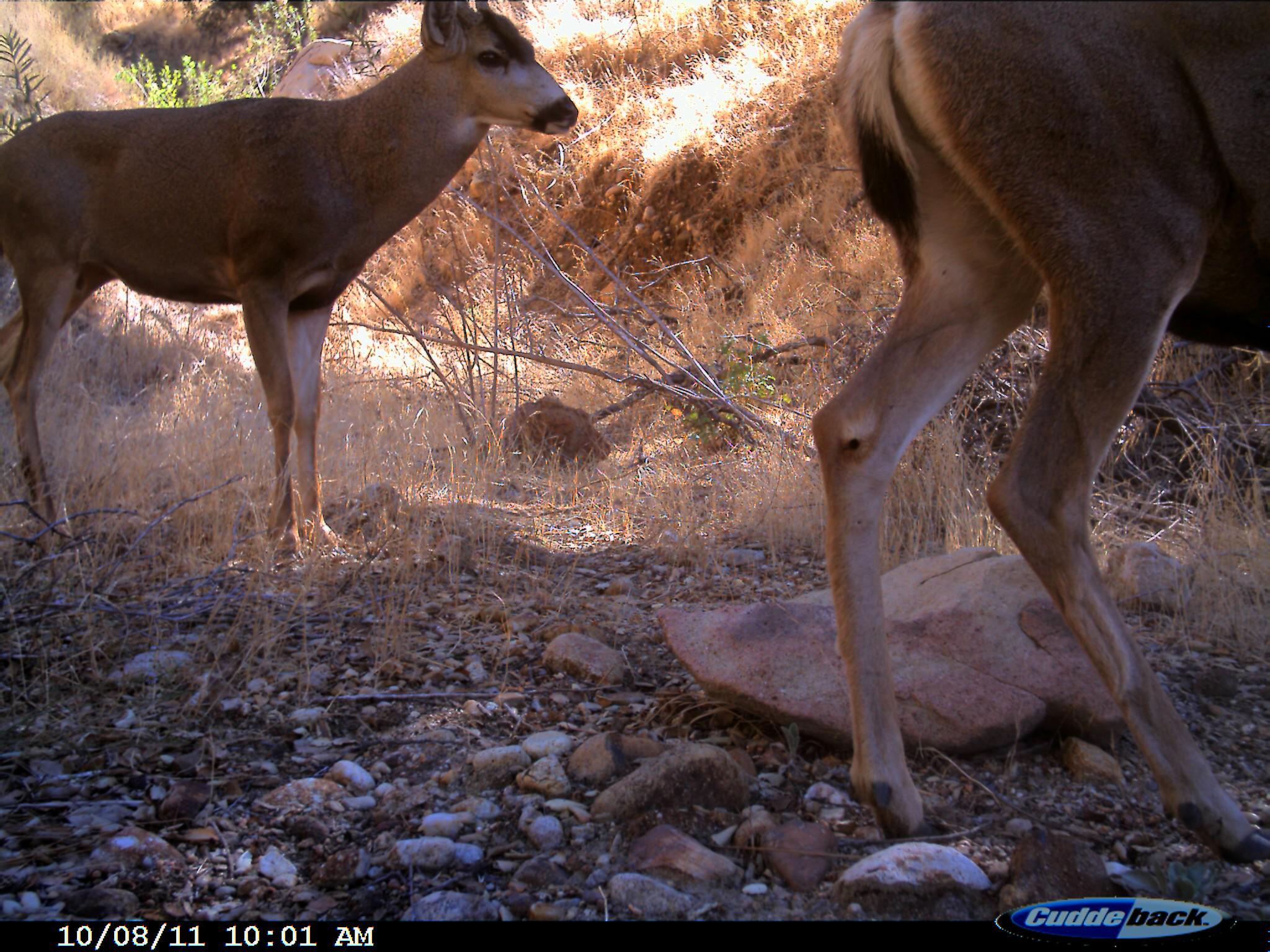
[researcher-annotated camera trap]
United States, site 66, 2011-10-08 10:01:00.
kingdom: Animalia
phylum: Chordata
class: Mammalia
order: Artiodactyla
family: Cervidae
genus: Odocoileus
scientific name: Odocoileus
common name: deer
Deer (Odocoileus).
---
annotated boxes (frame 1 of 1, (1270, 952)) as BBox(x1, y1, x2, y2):
deer: BBox(808, 5, 1268, 872); BBox(0, 2, 574, 573)